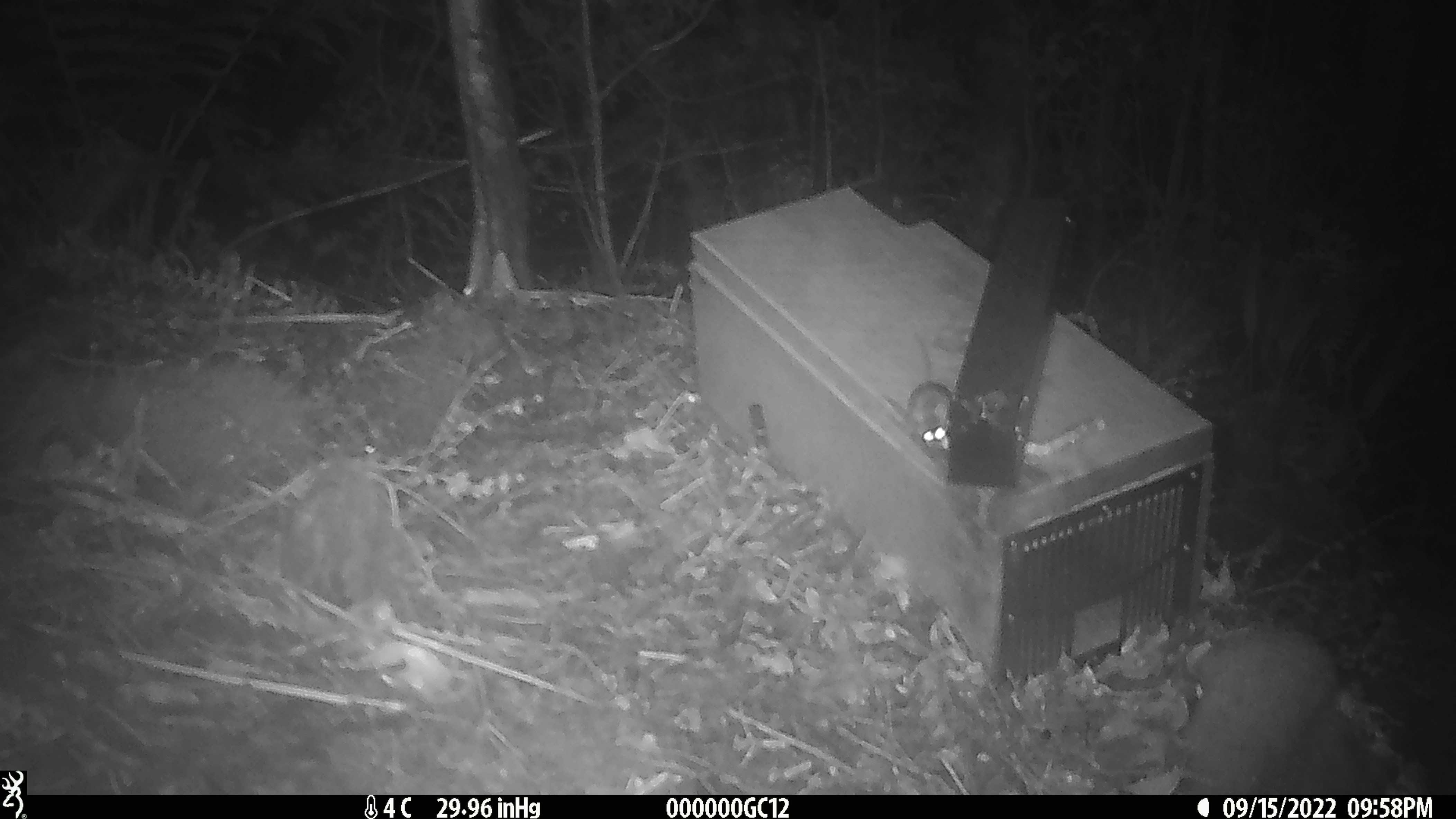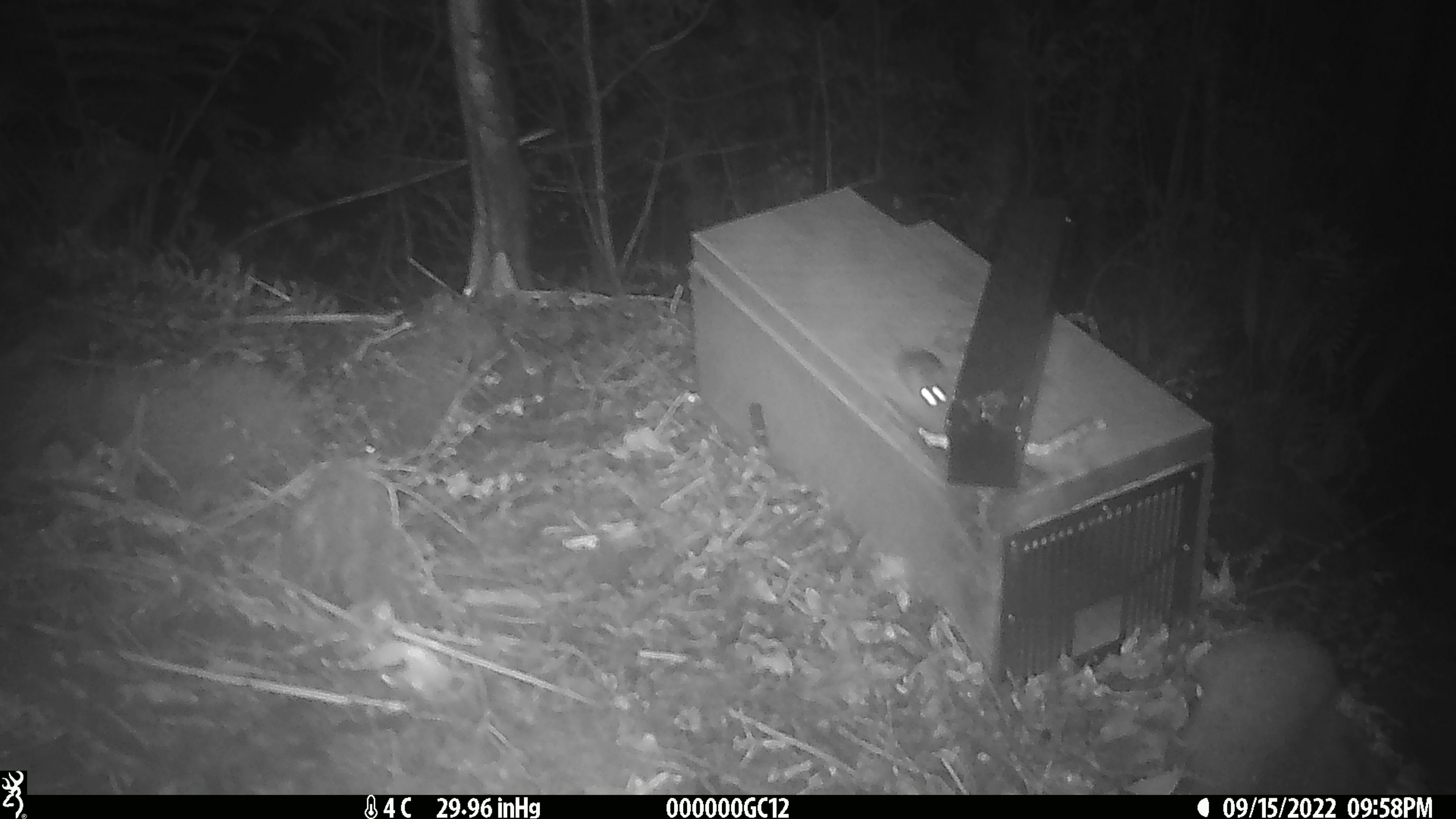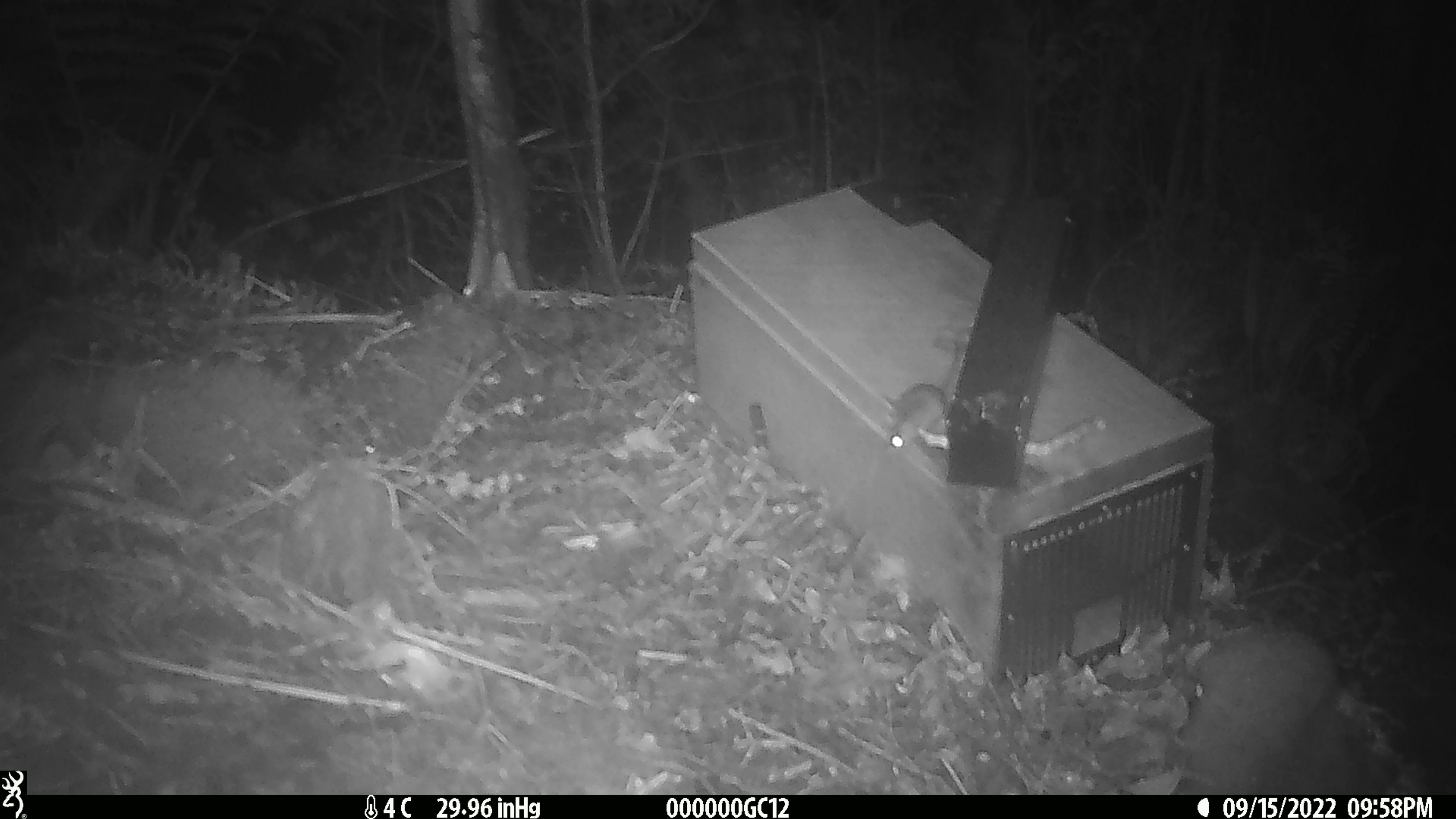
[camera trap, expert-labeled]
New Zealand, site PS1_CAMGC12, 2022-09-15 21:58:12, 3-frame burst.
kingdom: Animalia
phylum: Chordata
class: Mammalia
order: Rodentia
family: Muridae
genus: Mus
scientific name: Mus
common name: mouse